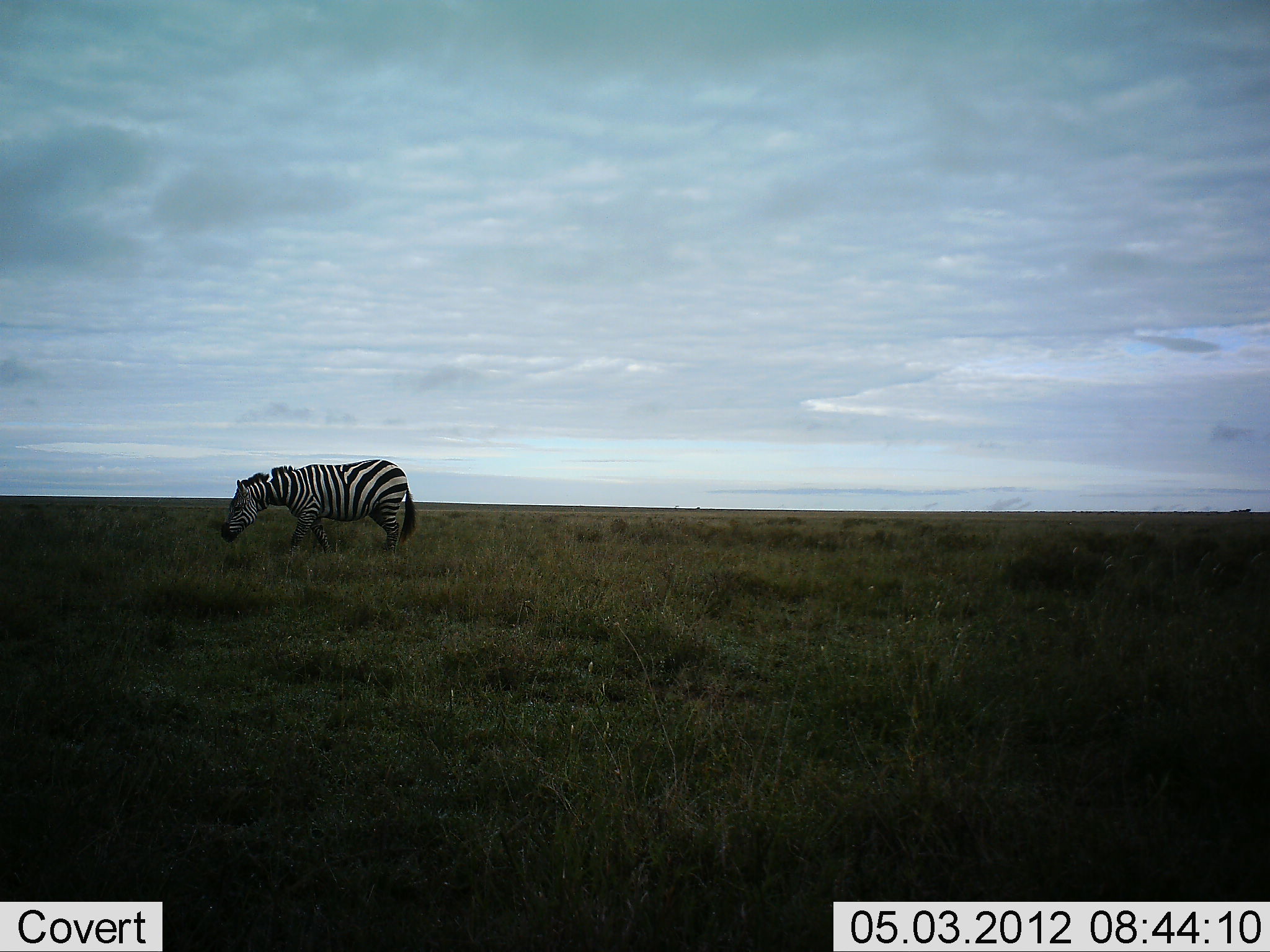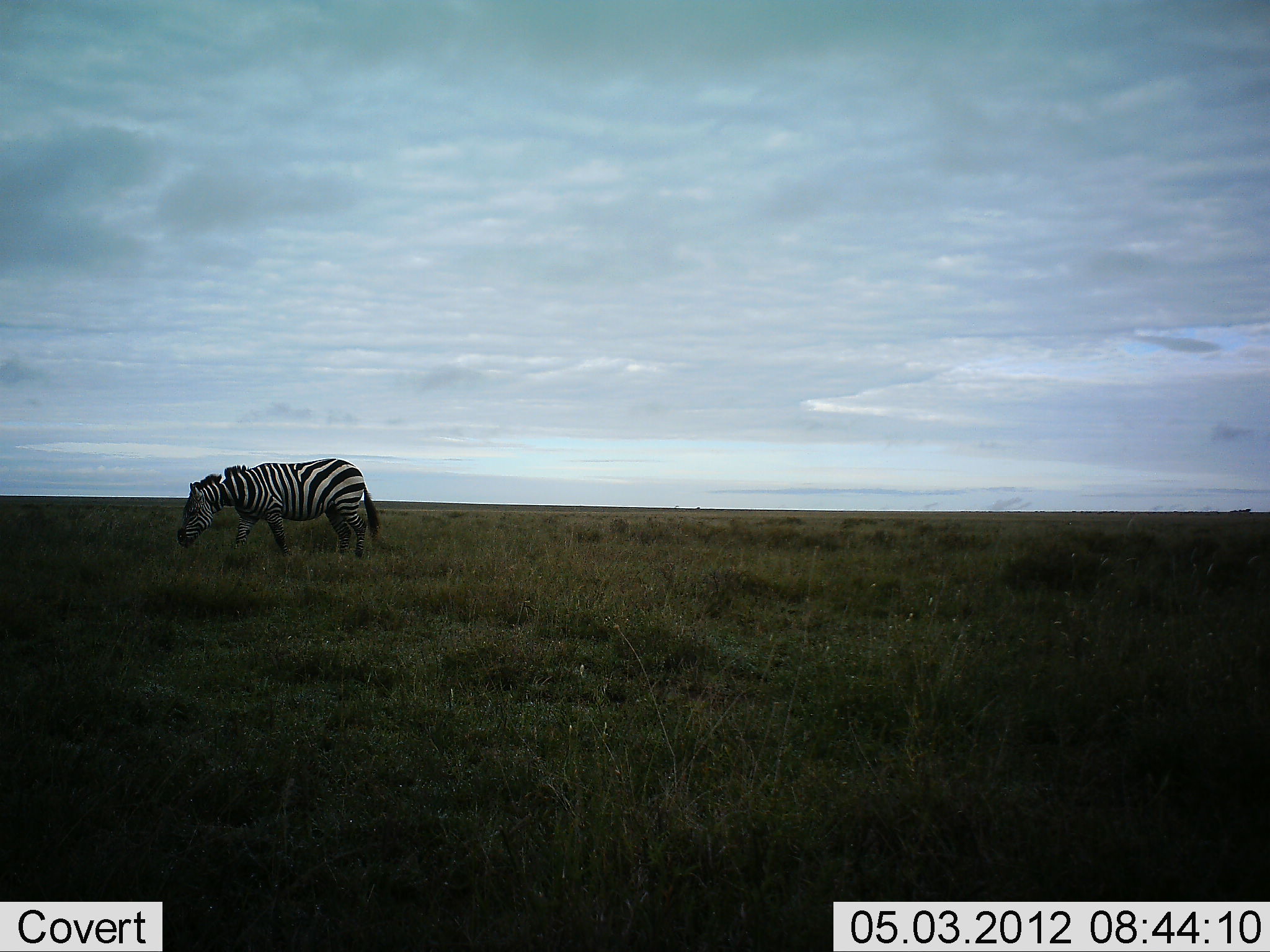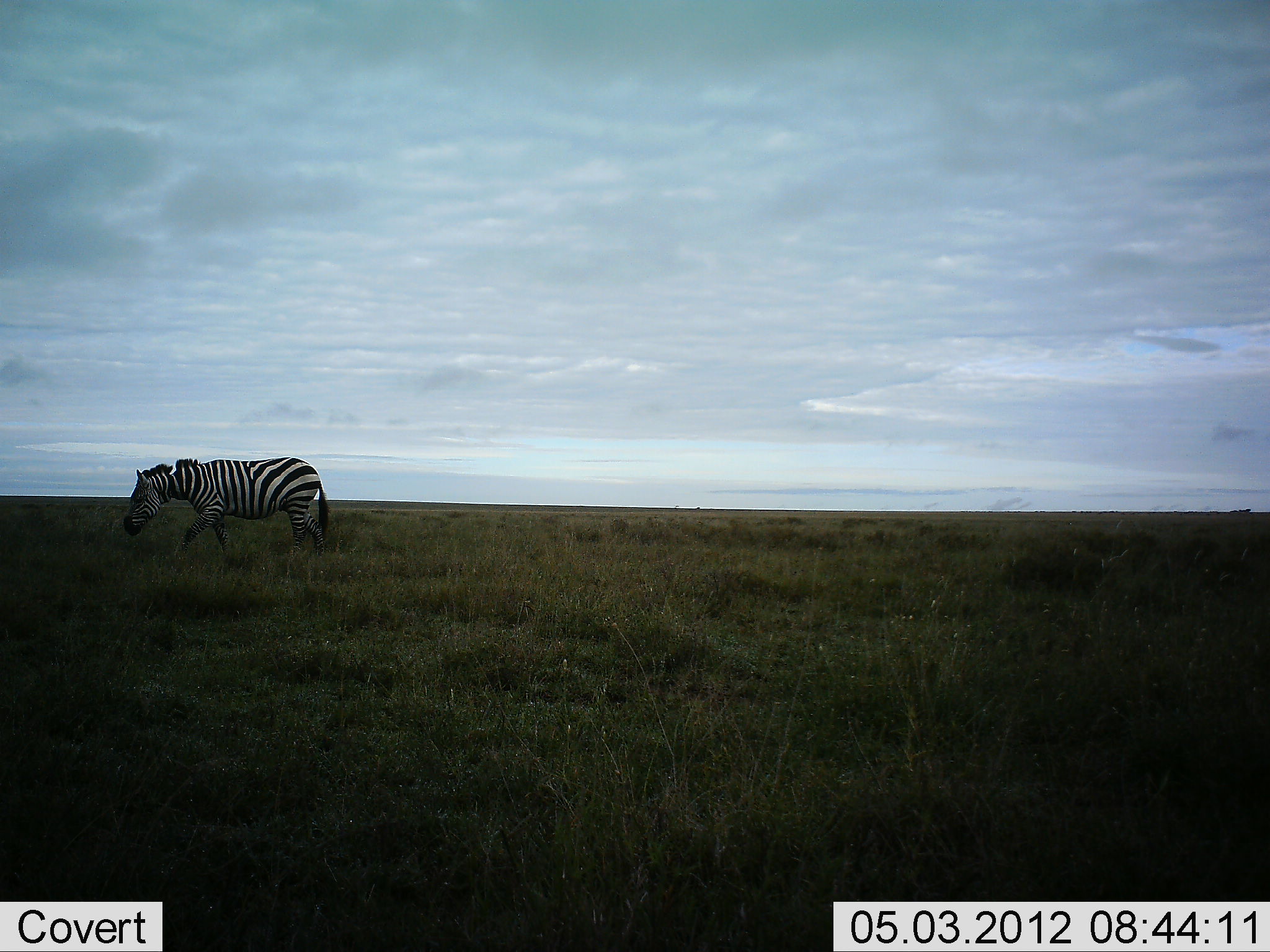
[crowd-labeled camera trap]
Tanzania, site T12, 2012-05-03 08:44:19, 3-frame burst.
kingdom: Animalia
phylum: Chordata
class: Mammalia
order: Perissodactyla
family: Equidae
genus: Equus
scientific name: Equus quagga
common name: plains zebra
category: zebra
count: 1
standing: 7%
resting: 0%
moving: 86%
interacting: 0%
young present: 0%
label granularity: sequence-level